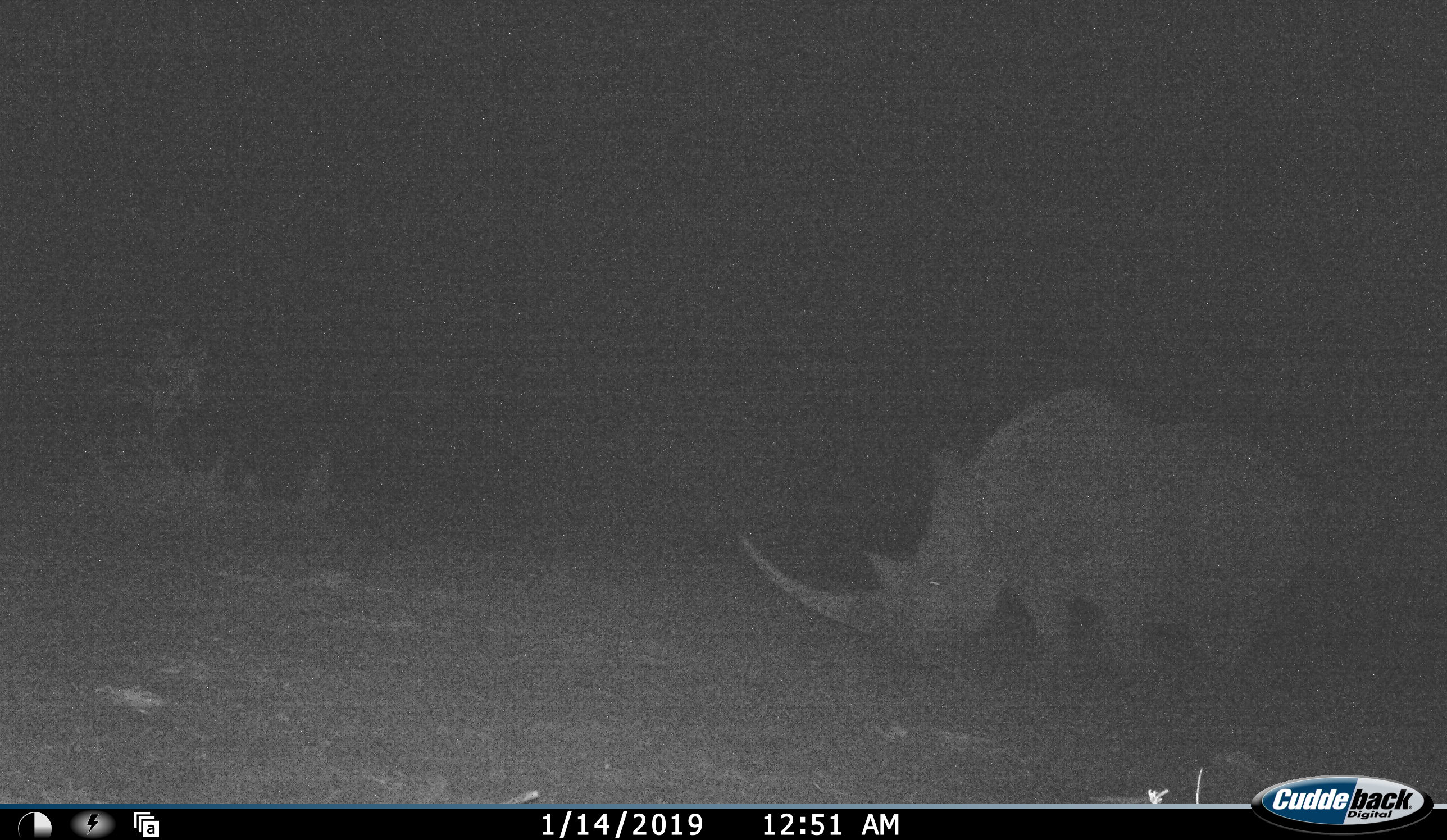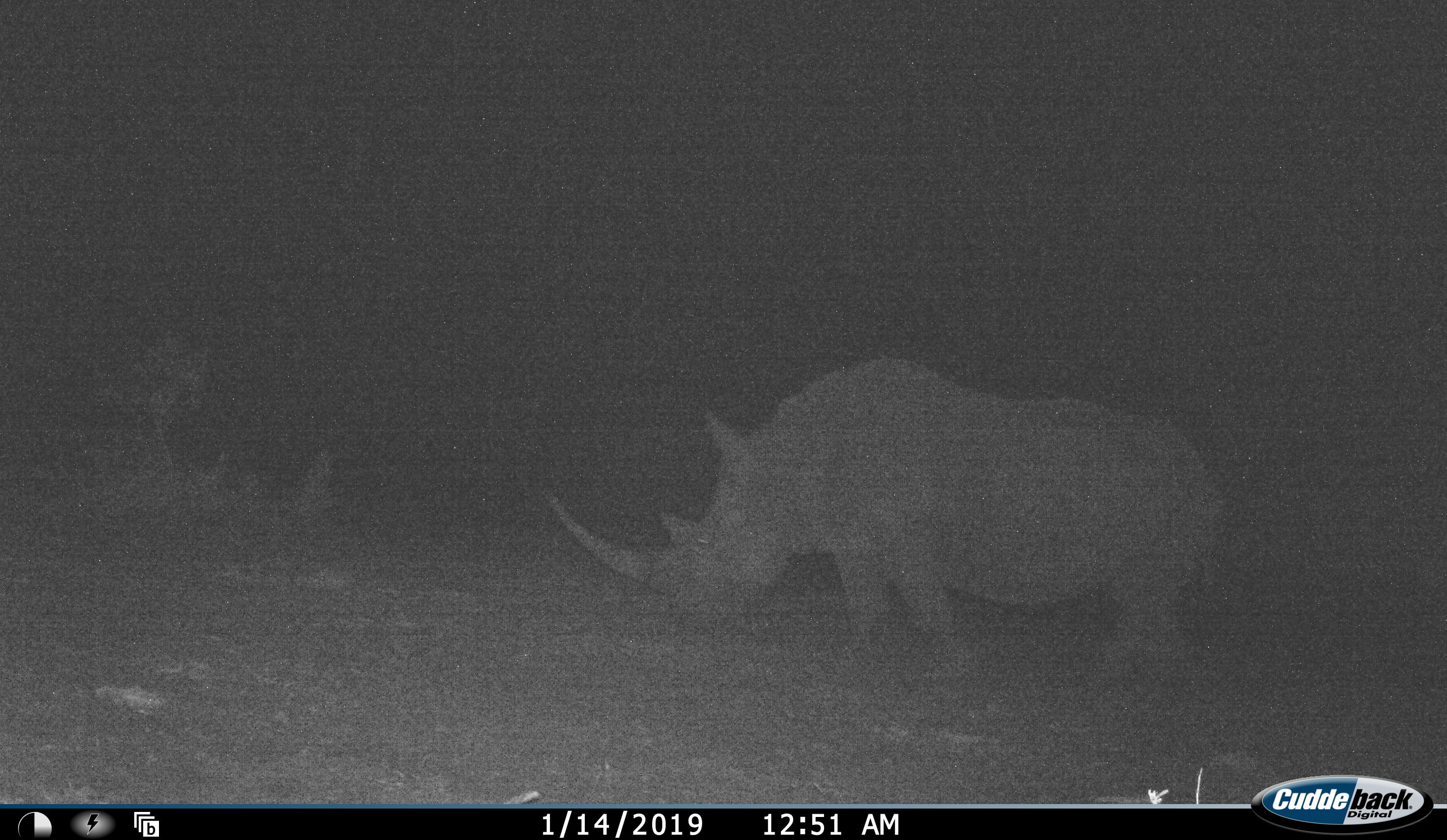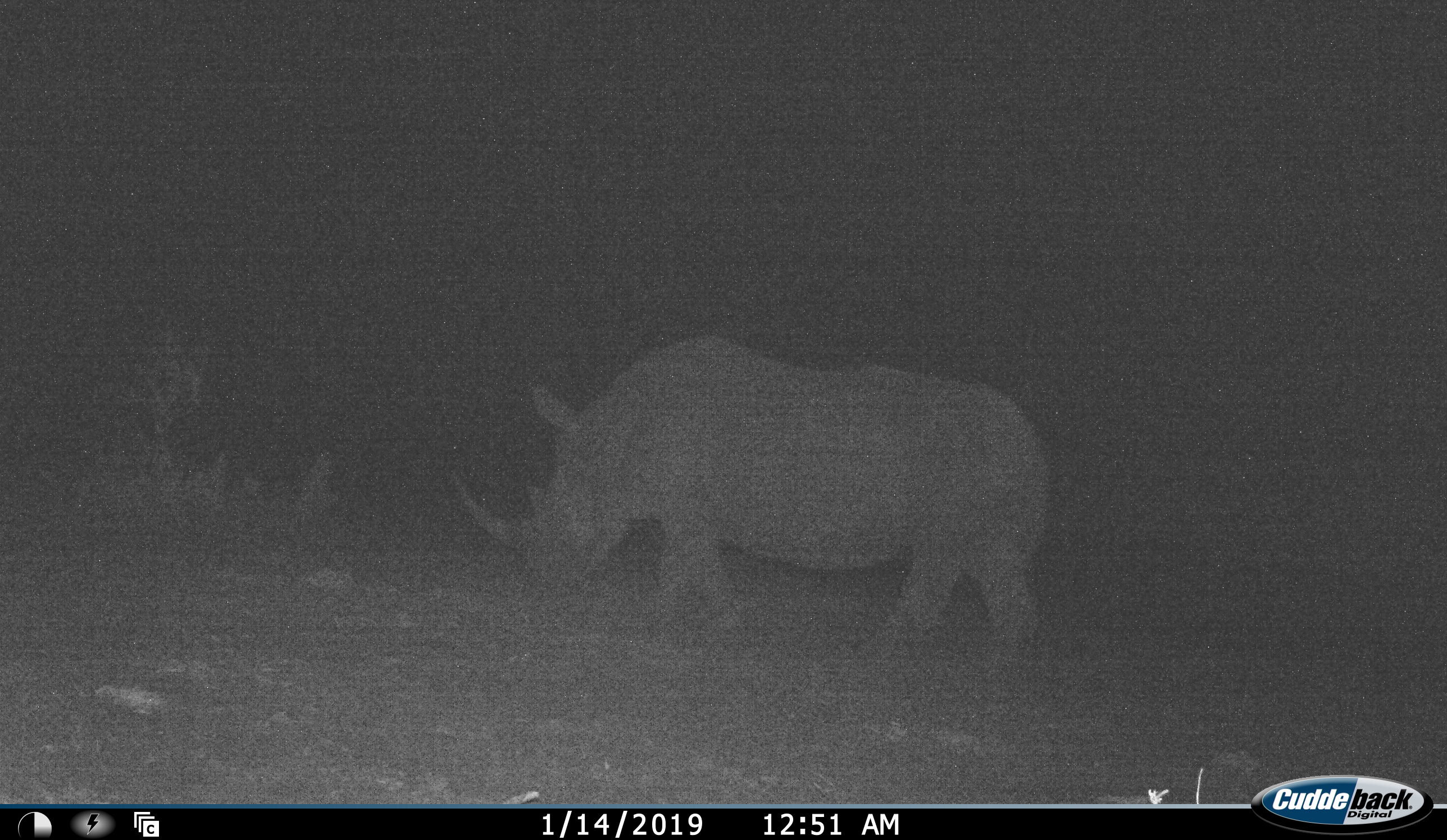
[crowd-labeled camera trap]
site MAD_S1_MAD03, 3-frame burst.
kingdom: Animalia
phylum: Chordata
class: Mammalia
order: Perissodactyla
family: Rhinocerotidae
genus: Ceratotherium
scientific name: Ceratotherium simum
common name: white rhinoceros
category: rhinoceroswhite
Rhinoceroswhite (white rhinoceros) (Ceratotherium simum), count 1. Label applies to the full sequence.